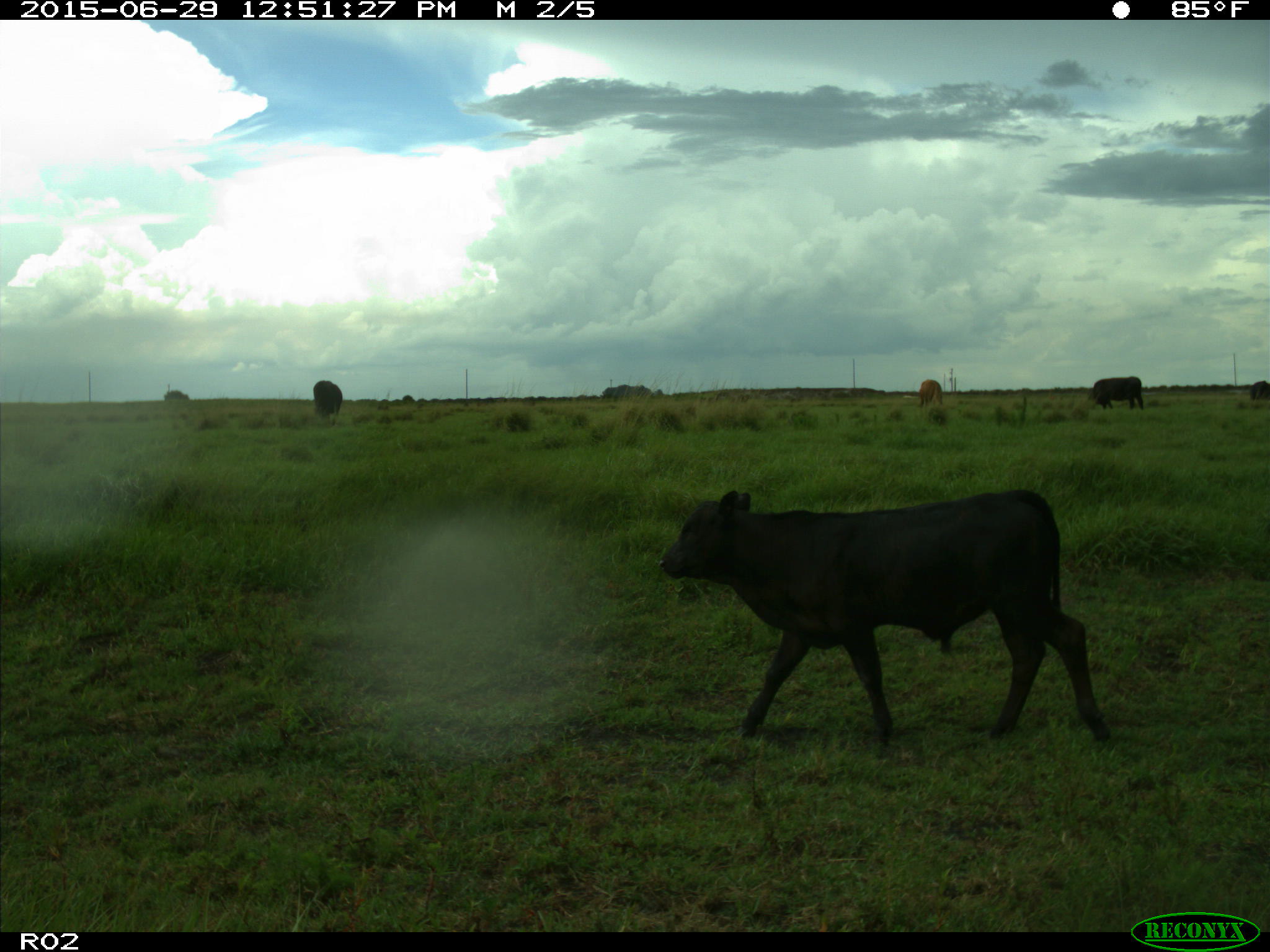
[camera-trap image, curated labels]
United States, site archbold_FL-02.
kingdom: Animalia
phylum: Chordata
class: Mammalia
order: Artiodactyla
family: Bovidae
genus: Bos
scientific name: Bos taurus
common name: domestic cow